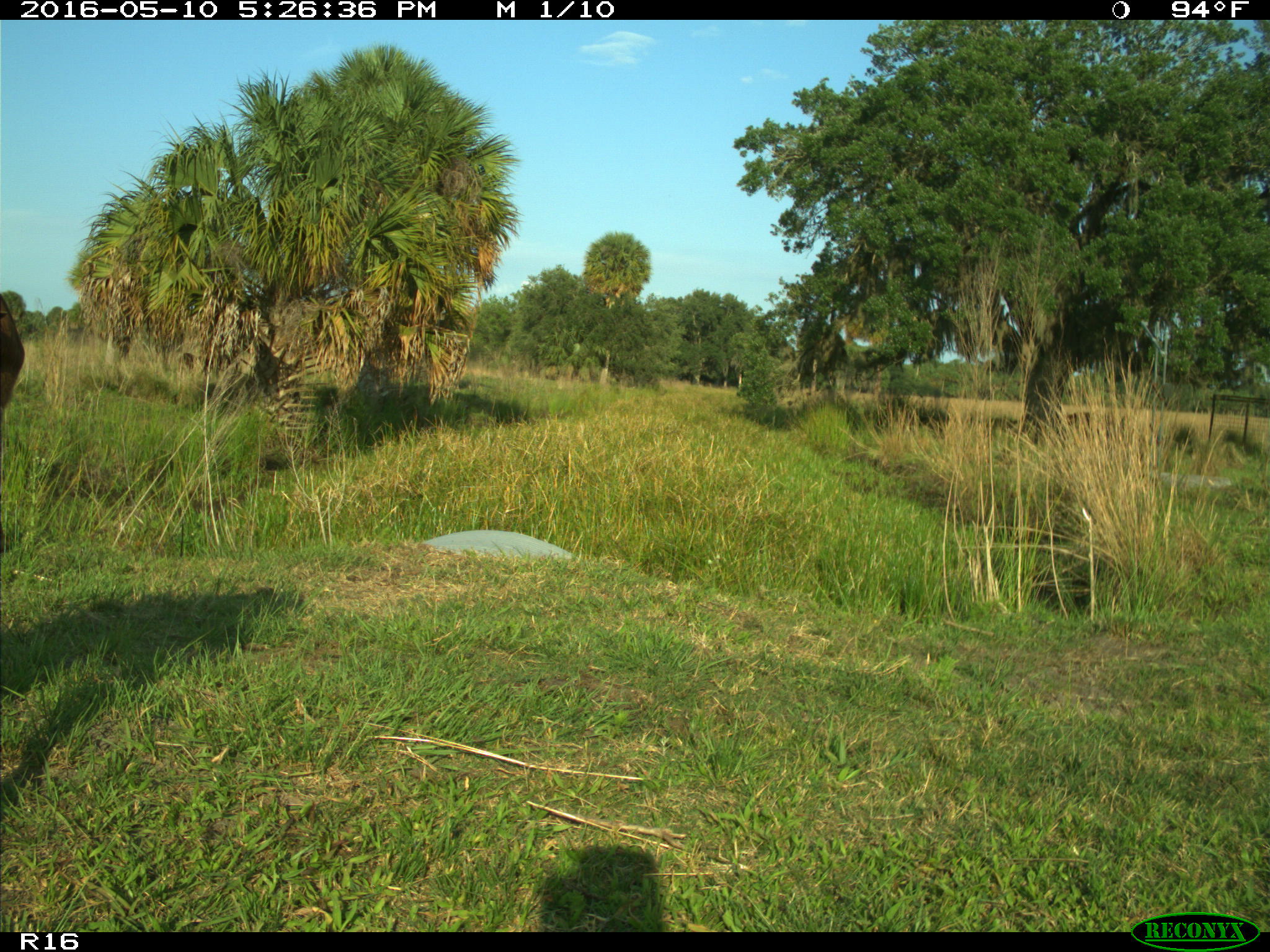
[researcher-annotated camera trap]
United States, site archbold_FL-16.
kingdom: Animalia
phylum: Chordata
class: Mammalia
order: Artiodactyla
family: Bovidae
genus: Bos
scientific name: Bos taurus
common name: domestic cow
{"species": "Bos taurus (domestic cow)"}